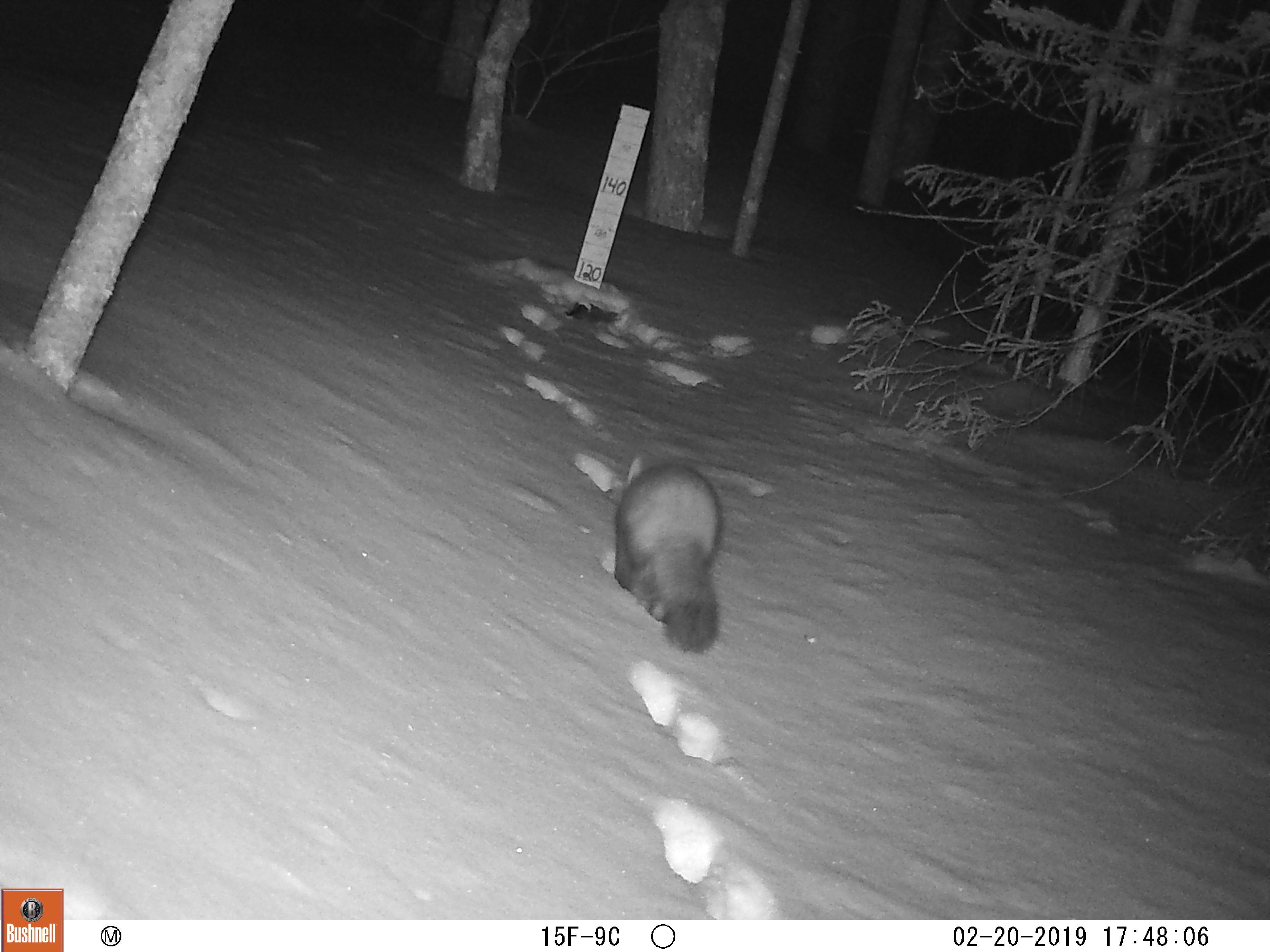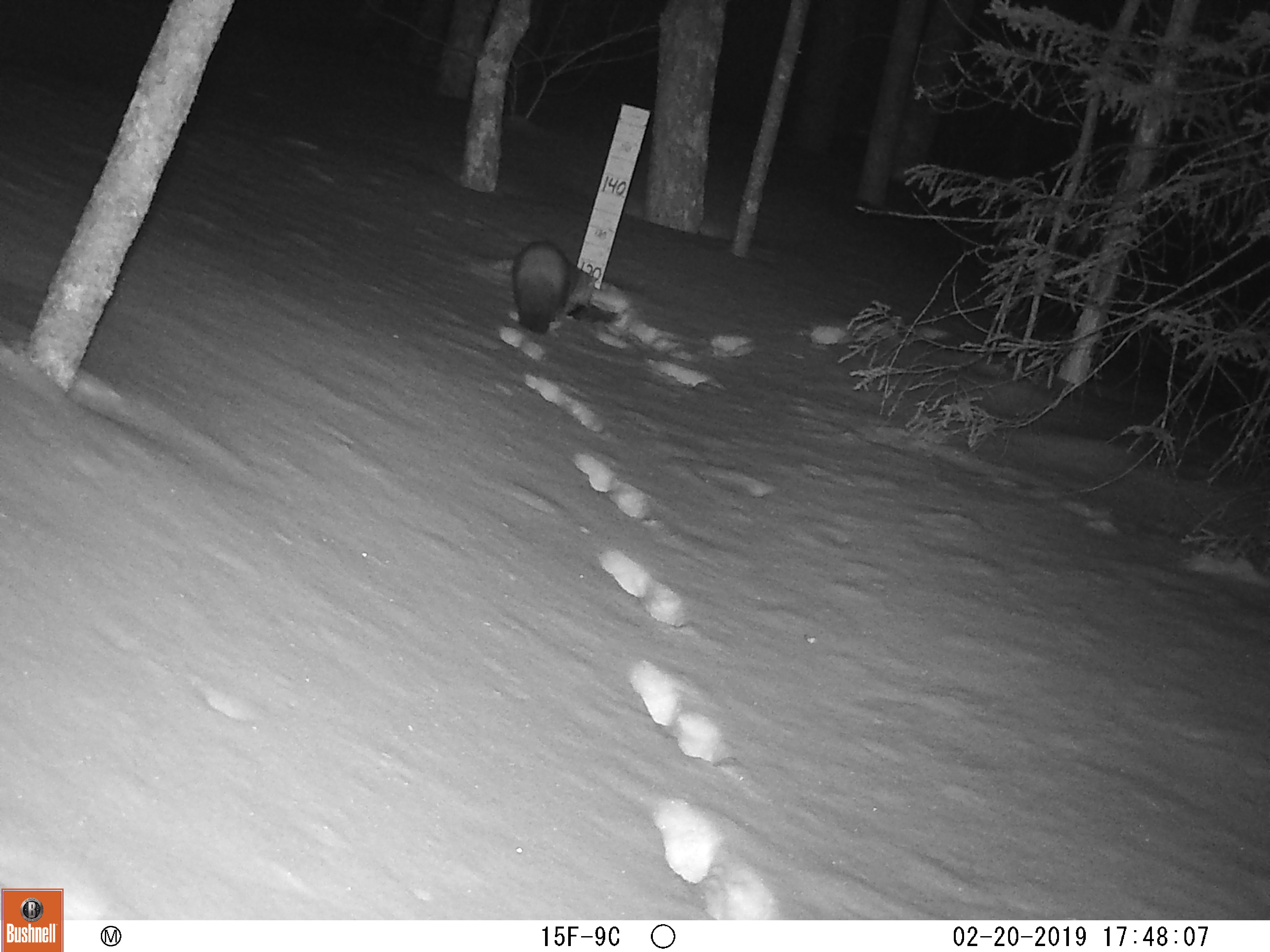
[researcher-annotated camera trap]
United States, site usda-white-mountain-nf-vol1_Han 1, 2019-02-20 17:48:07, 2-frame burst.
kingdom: Animalia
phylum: Chordata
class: Mammalia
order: Carnivora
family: Mustelidae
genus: Martes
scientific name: Martes americana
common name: american marten